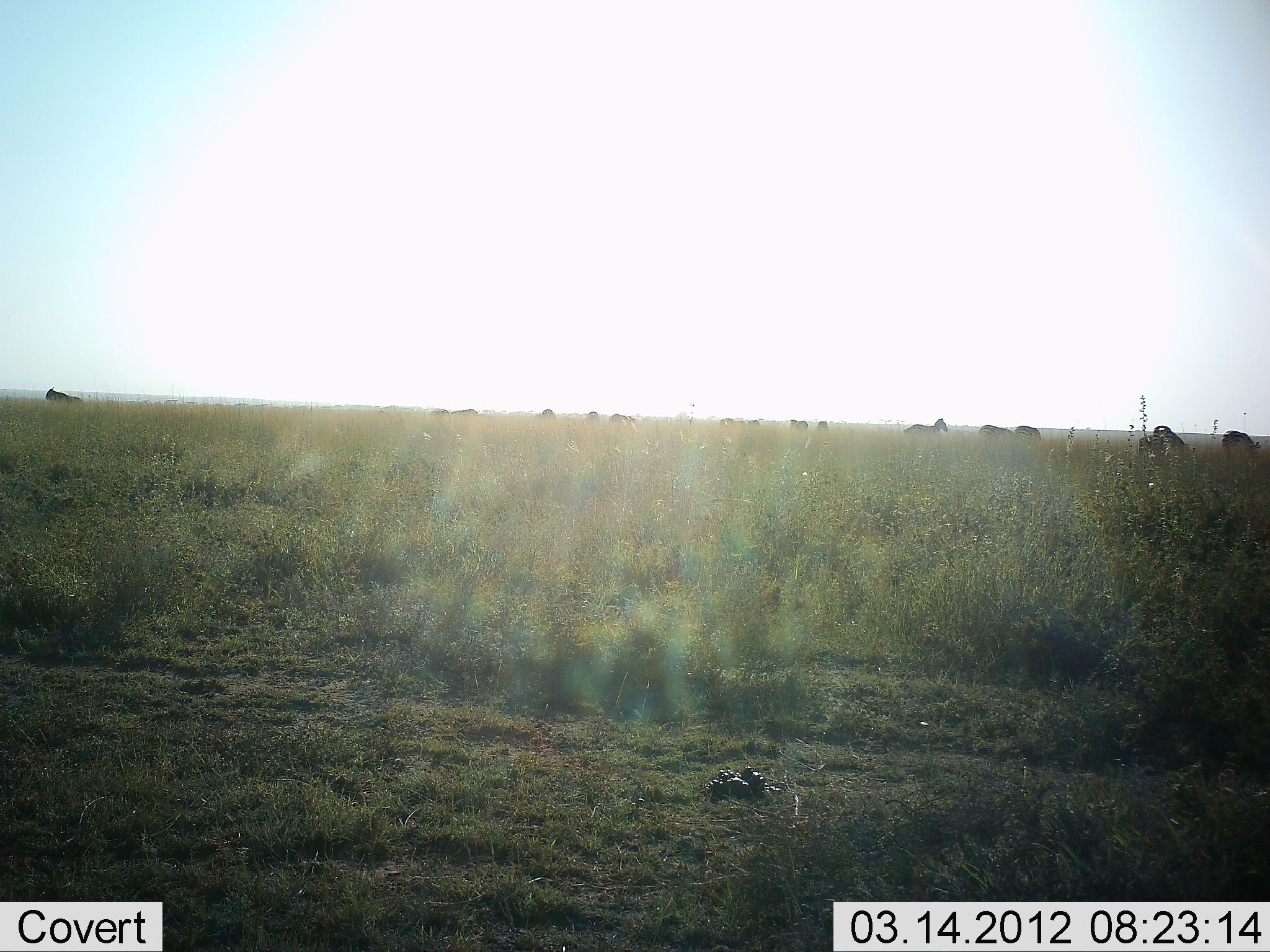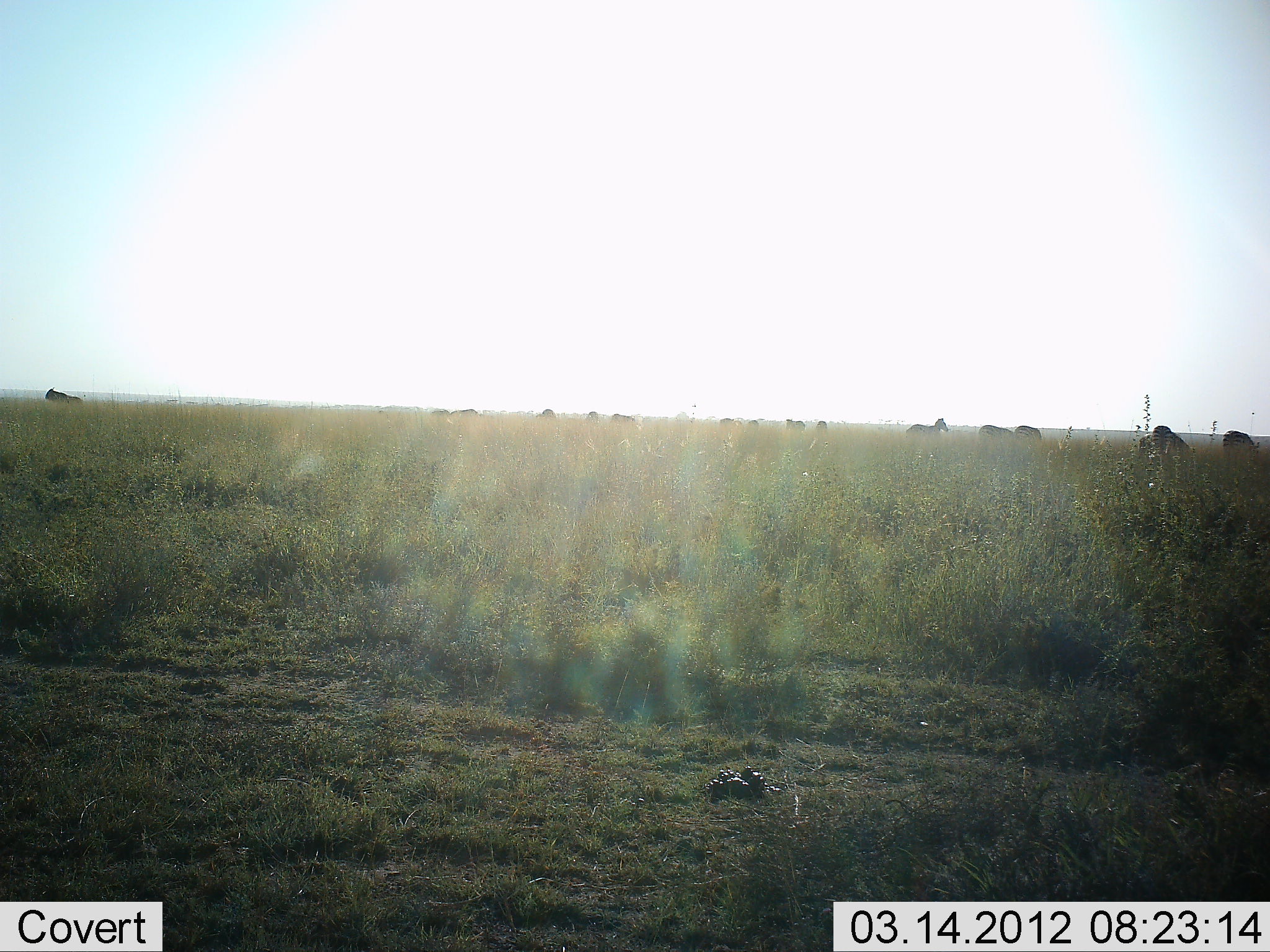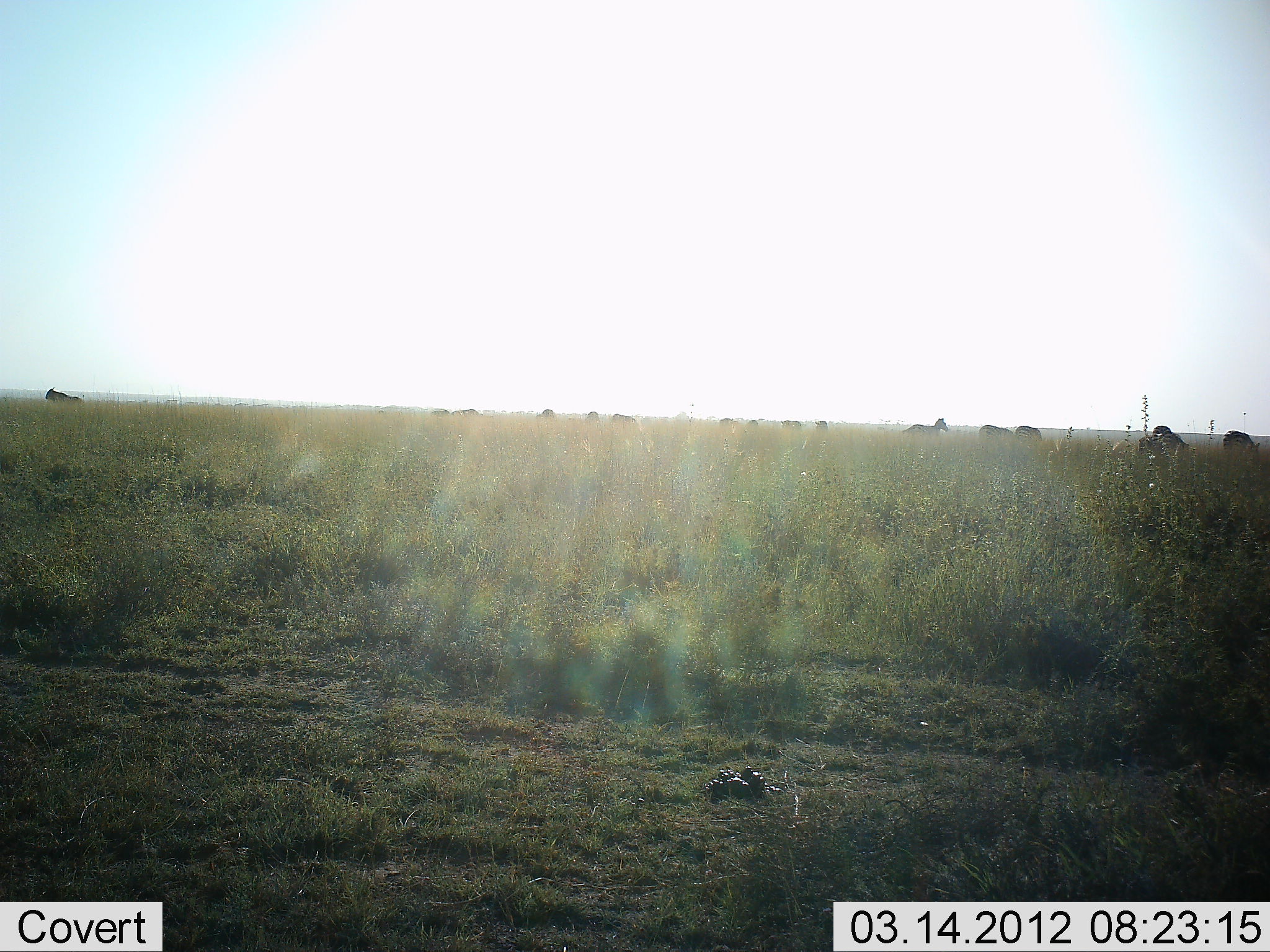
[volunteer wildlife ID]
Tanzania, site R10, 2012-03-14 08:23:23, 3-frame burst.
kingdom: Animalia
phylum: Chordata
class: Mammalia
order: Artiodactyla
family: Bovidae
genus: Connochaetes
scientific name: Connochaetes taurinus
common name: blue wildebeest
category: wildebeest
Wildebeest (blue wildebeest) (Connochaetes taurinus), count 11-50. Behavior (volunteer vote fractions): standing 71%, resting 0%, moving 57%, interacting 0%. Young present (vote fraction): 0%. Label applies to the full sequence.